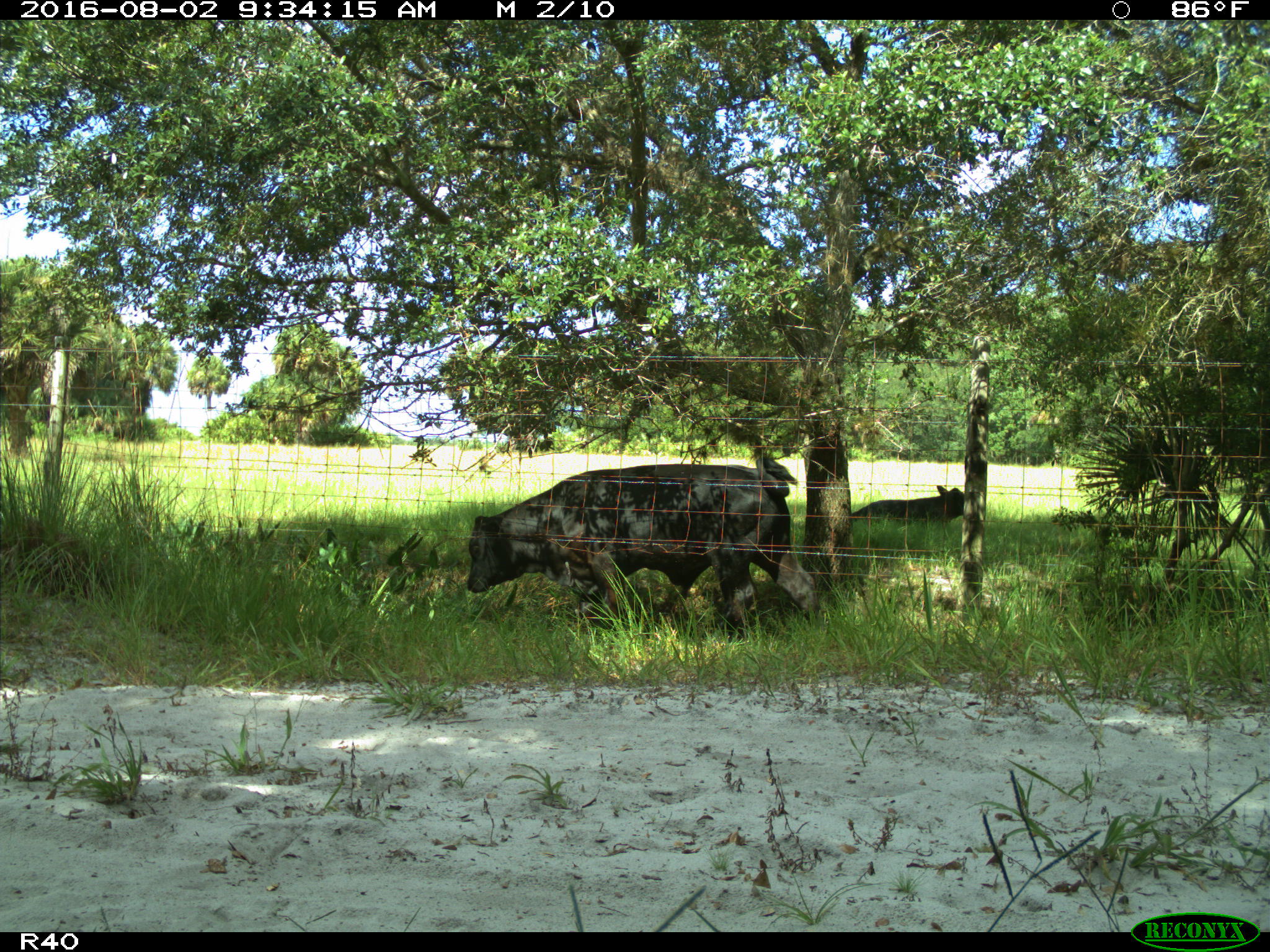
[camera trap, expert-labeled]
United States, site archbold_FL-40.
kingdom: Animalia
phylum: Chordata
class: Mammalia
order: Artiodactyla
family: Bovidae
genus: Bos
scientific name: Bos taurus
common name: domestic cow